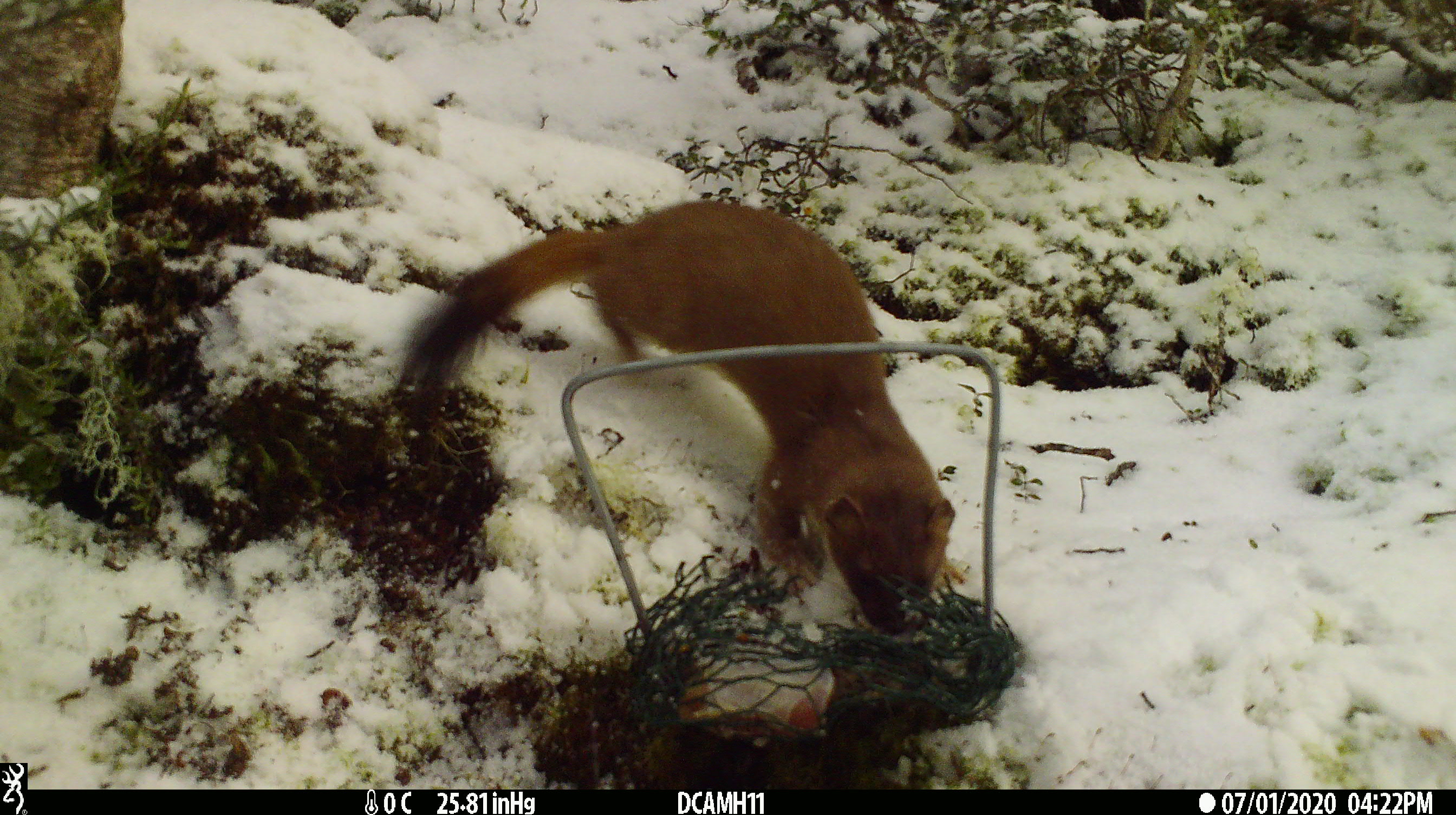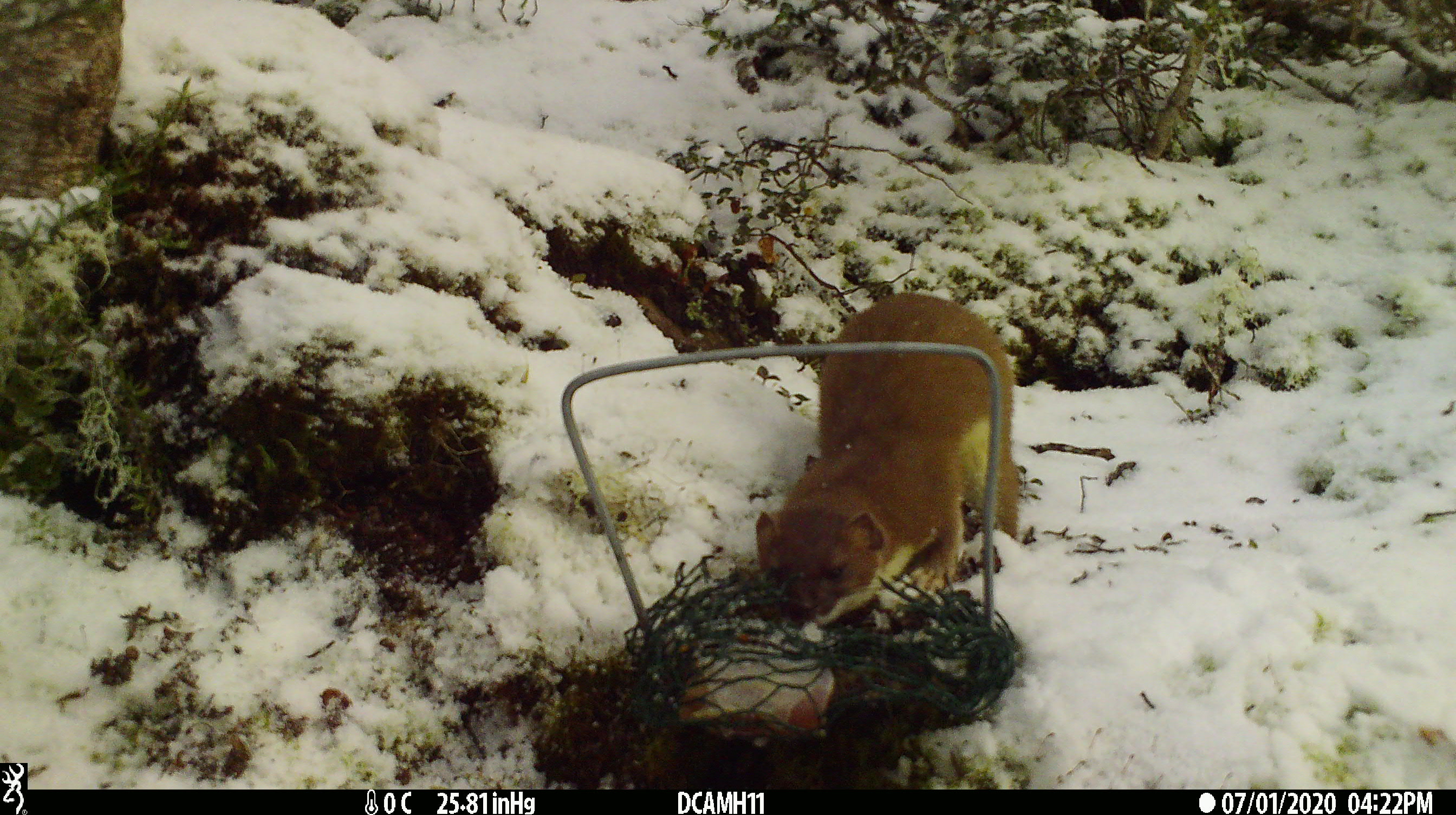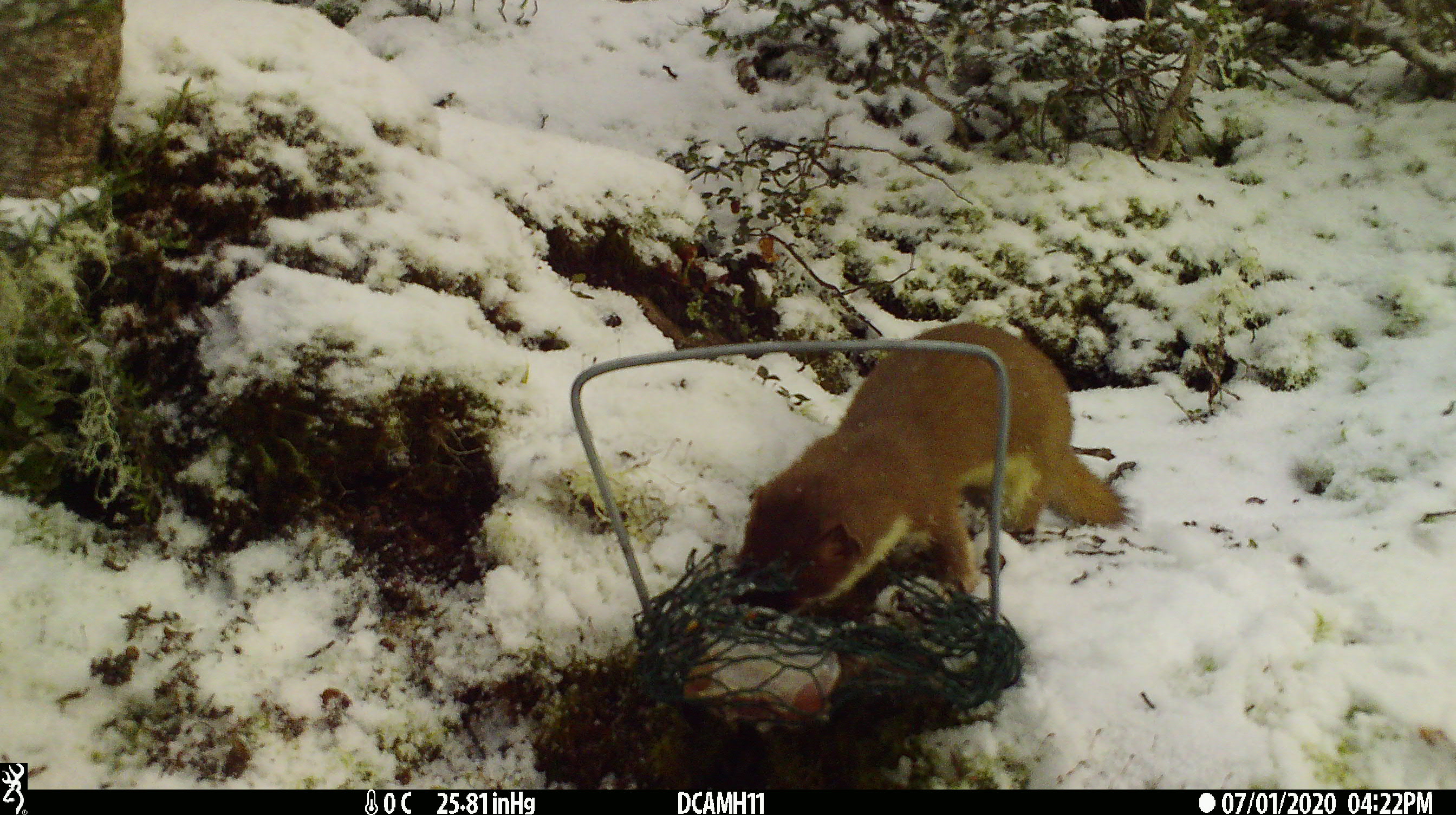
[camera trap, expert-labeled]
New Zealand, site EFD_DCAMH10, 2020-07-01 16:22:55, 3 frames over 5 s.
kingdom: Animalia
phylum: Chordata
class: Mammalia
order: Carnivora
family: Mustelidae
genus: Mustela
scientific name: Mustela erminea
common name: stoat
Stoat (Mustela erminea).